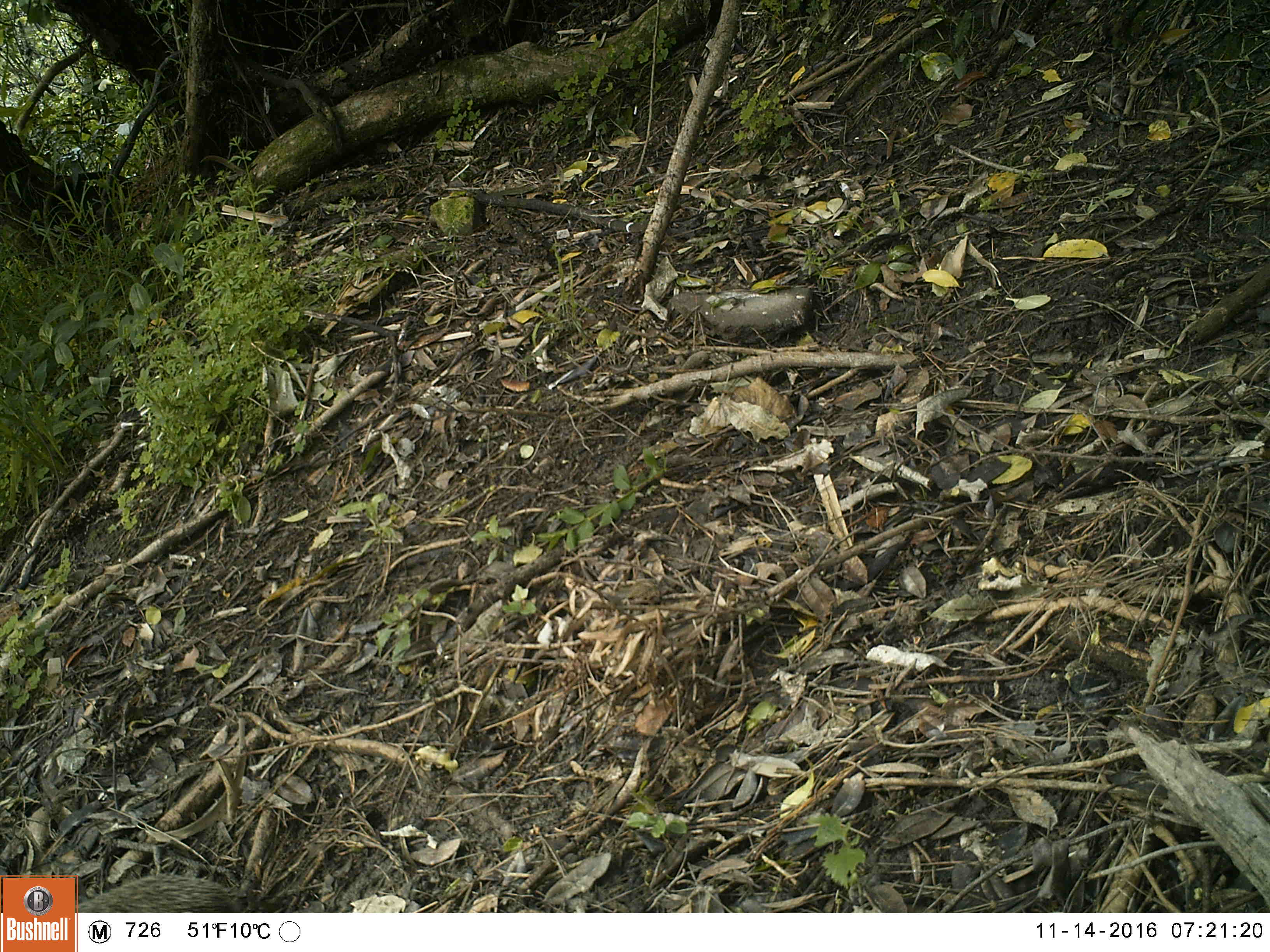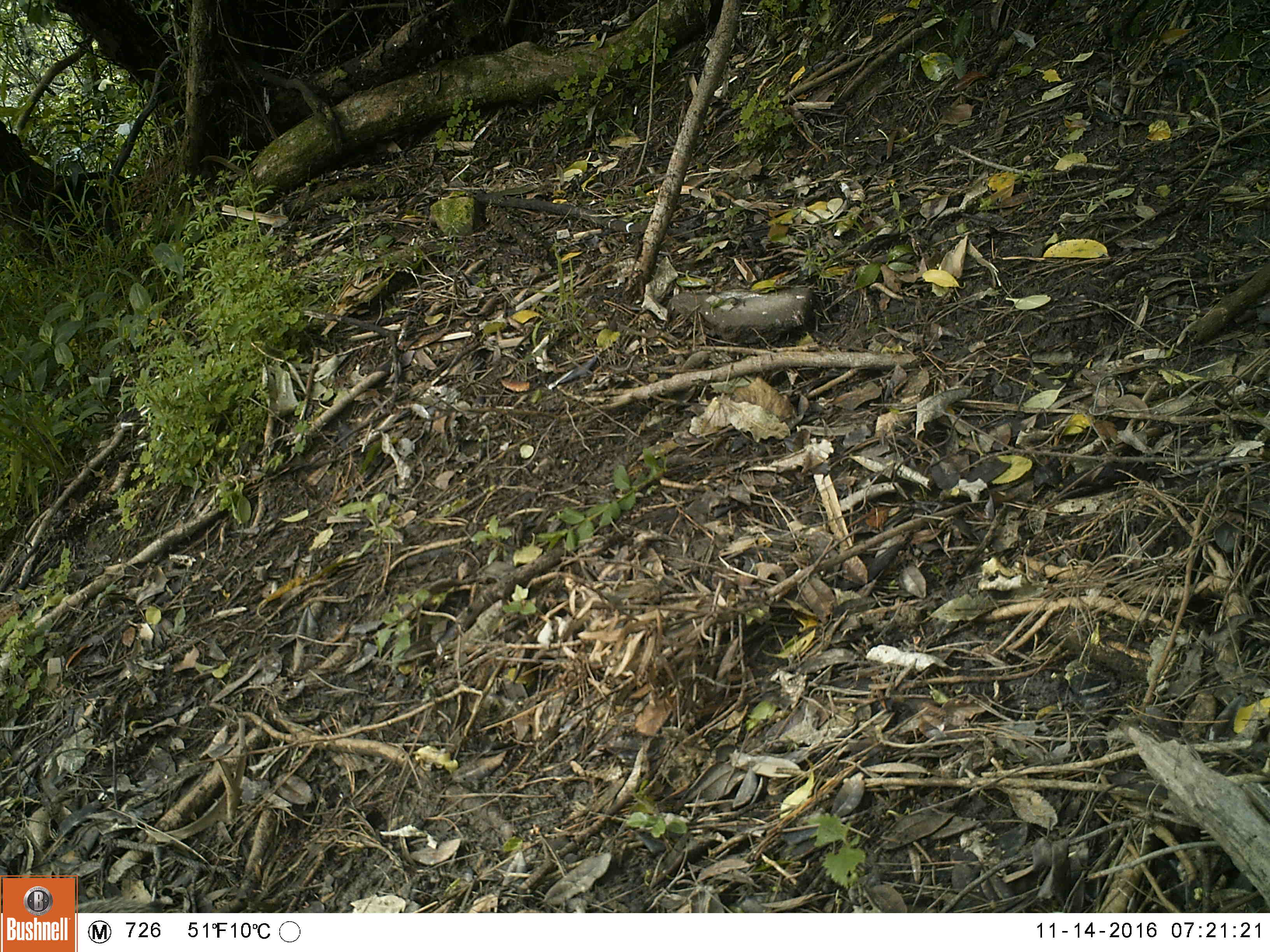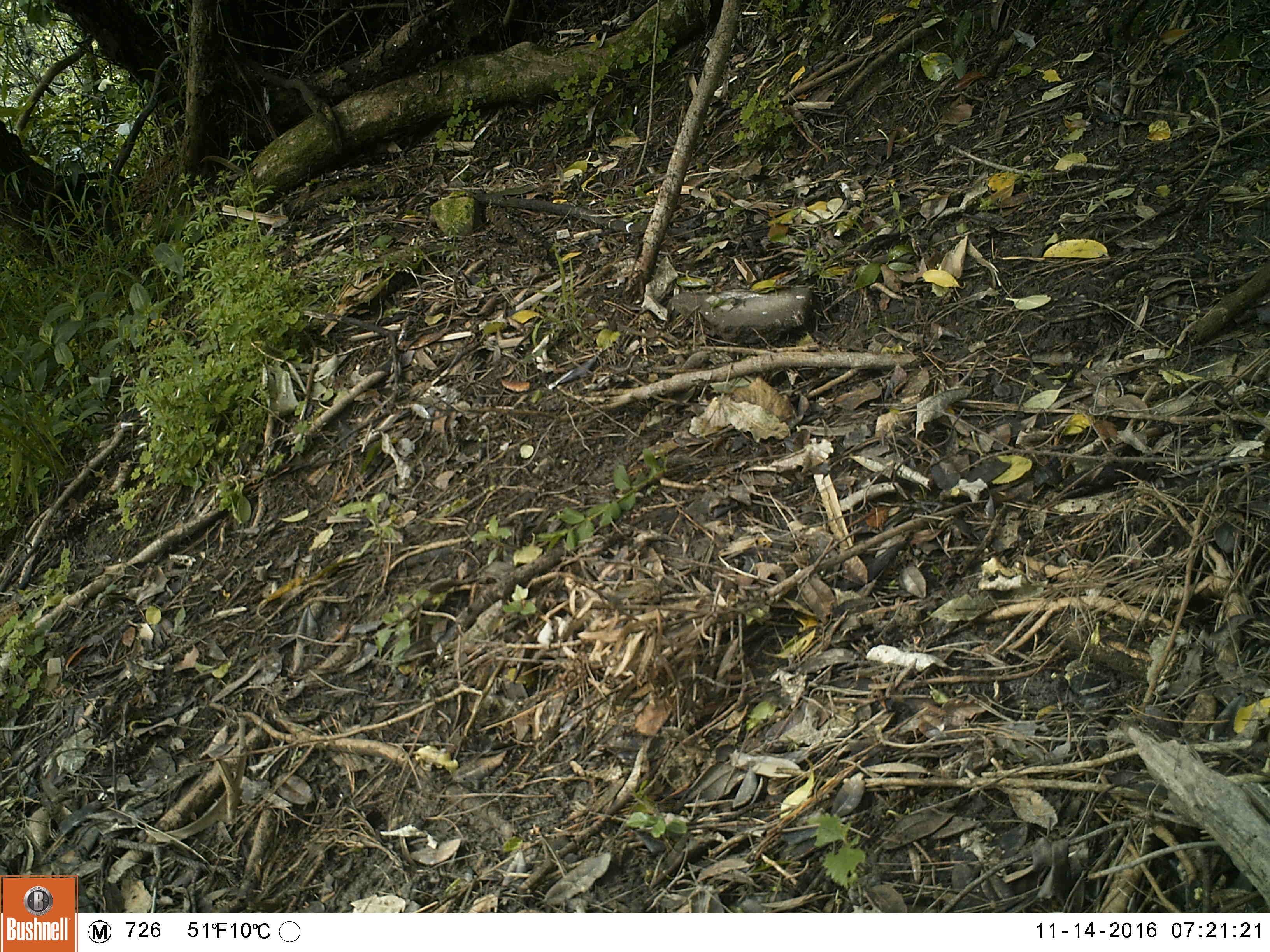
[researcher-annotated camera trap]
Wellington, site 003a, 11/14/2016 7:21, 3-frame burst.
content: unidentified animal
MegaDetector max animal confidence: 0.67